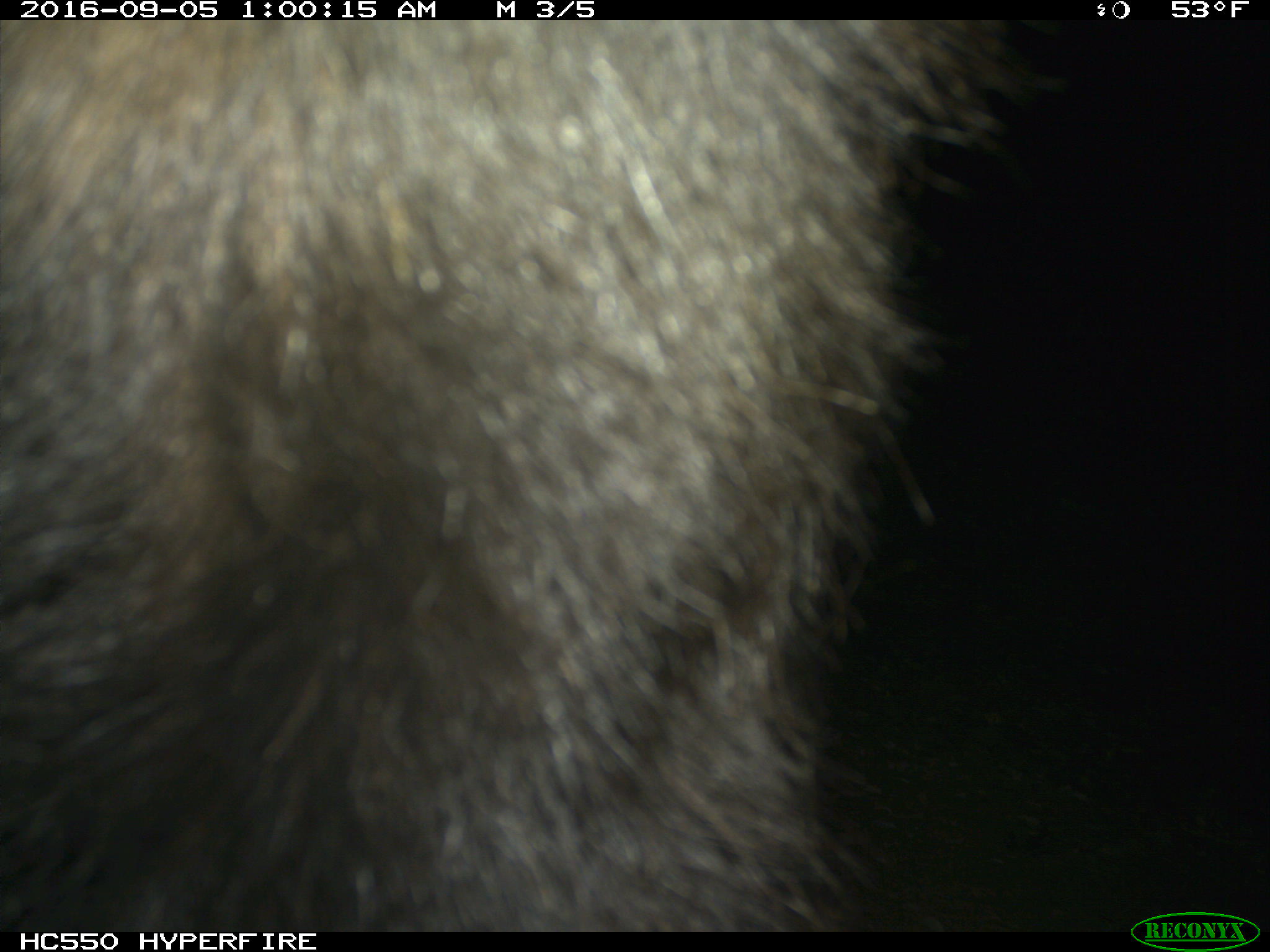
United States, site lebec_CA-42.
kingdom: Animalia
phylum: Chordata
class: Mammalia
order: Carnivora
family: Ursidae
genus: Ursus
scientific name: Ursus americanus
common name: american black bear